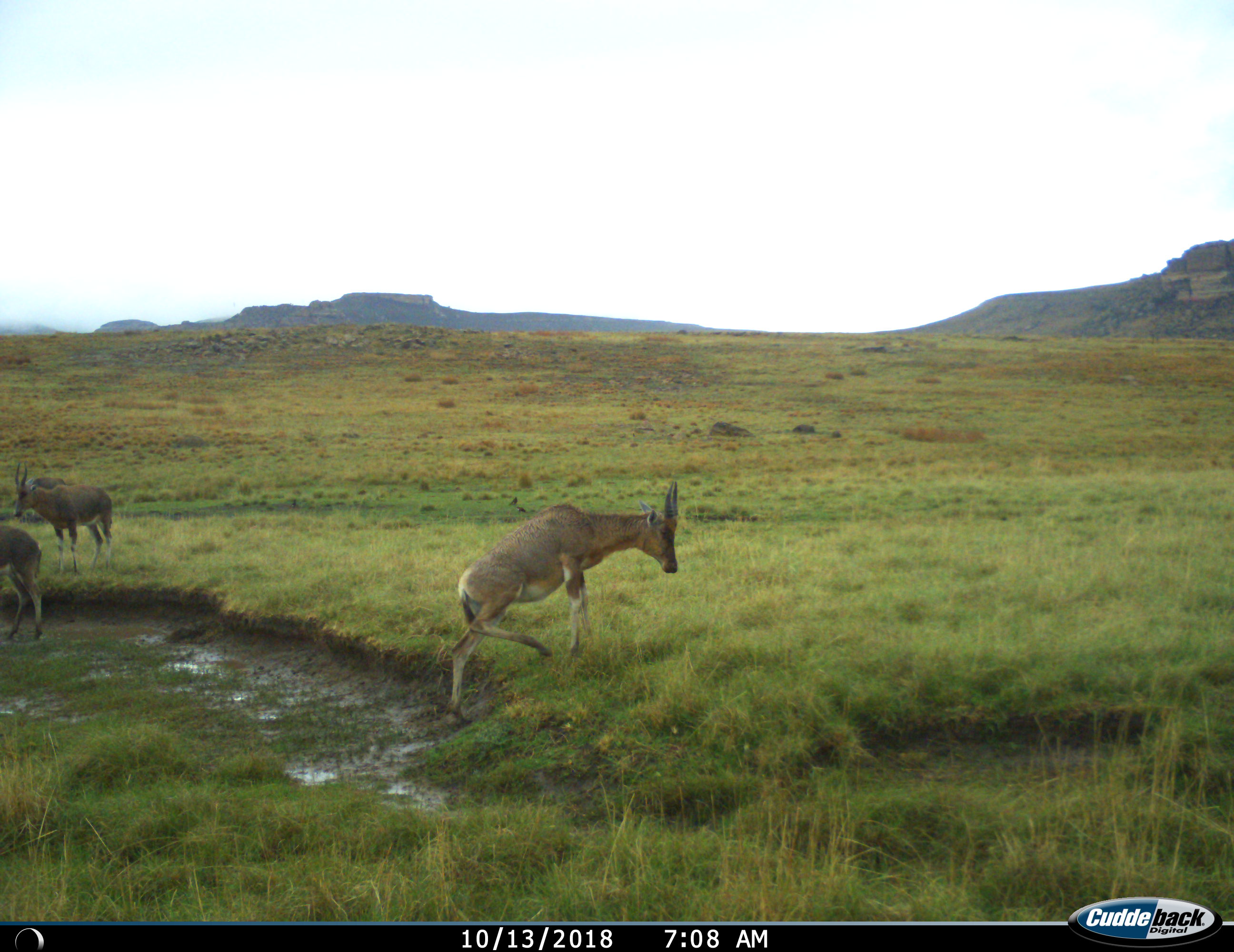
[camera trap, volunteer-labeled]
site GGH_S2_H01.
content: unidentified animal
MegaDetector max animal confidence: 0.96